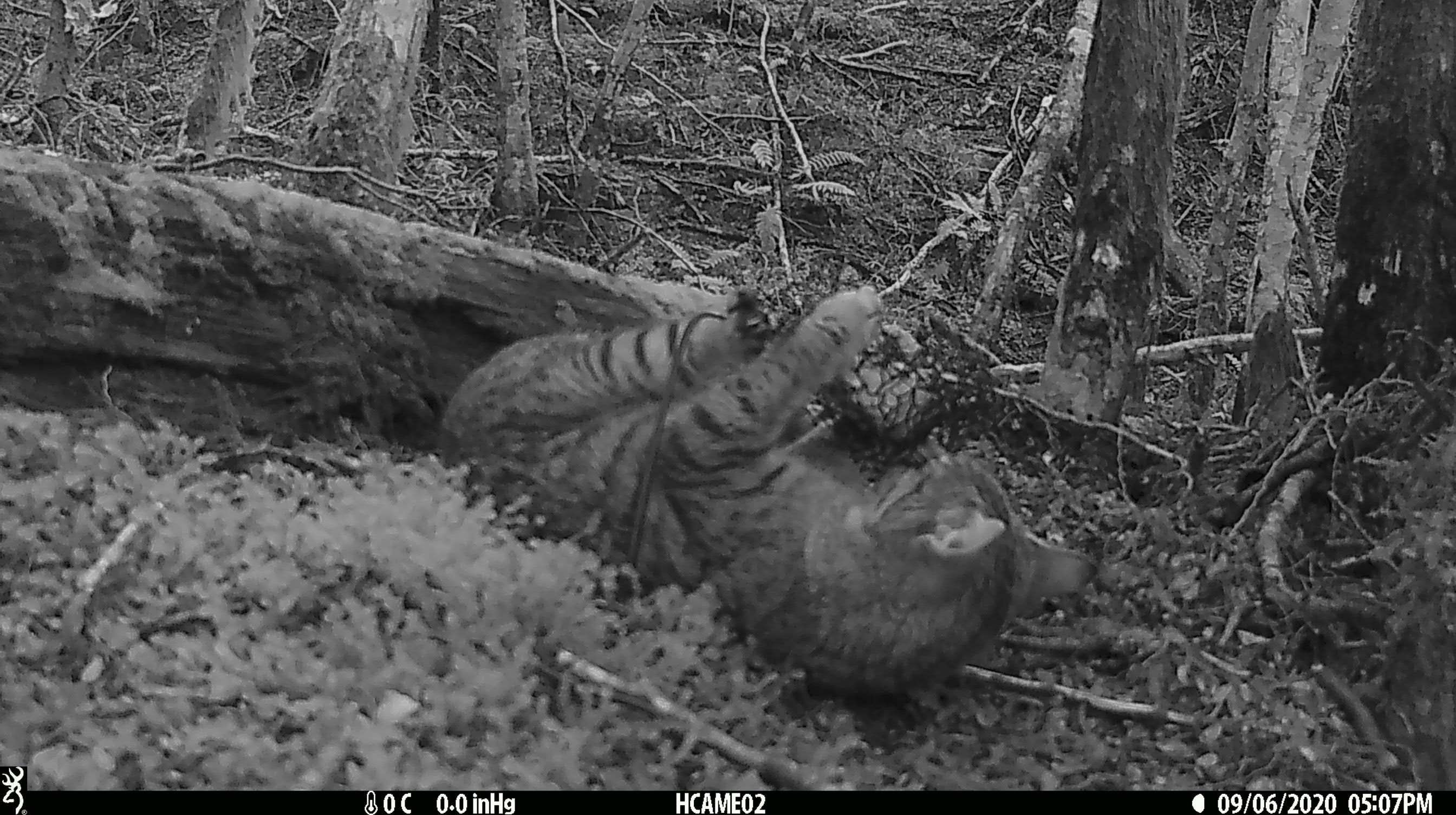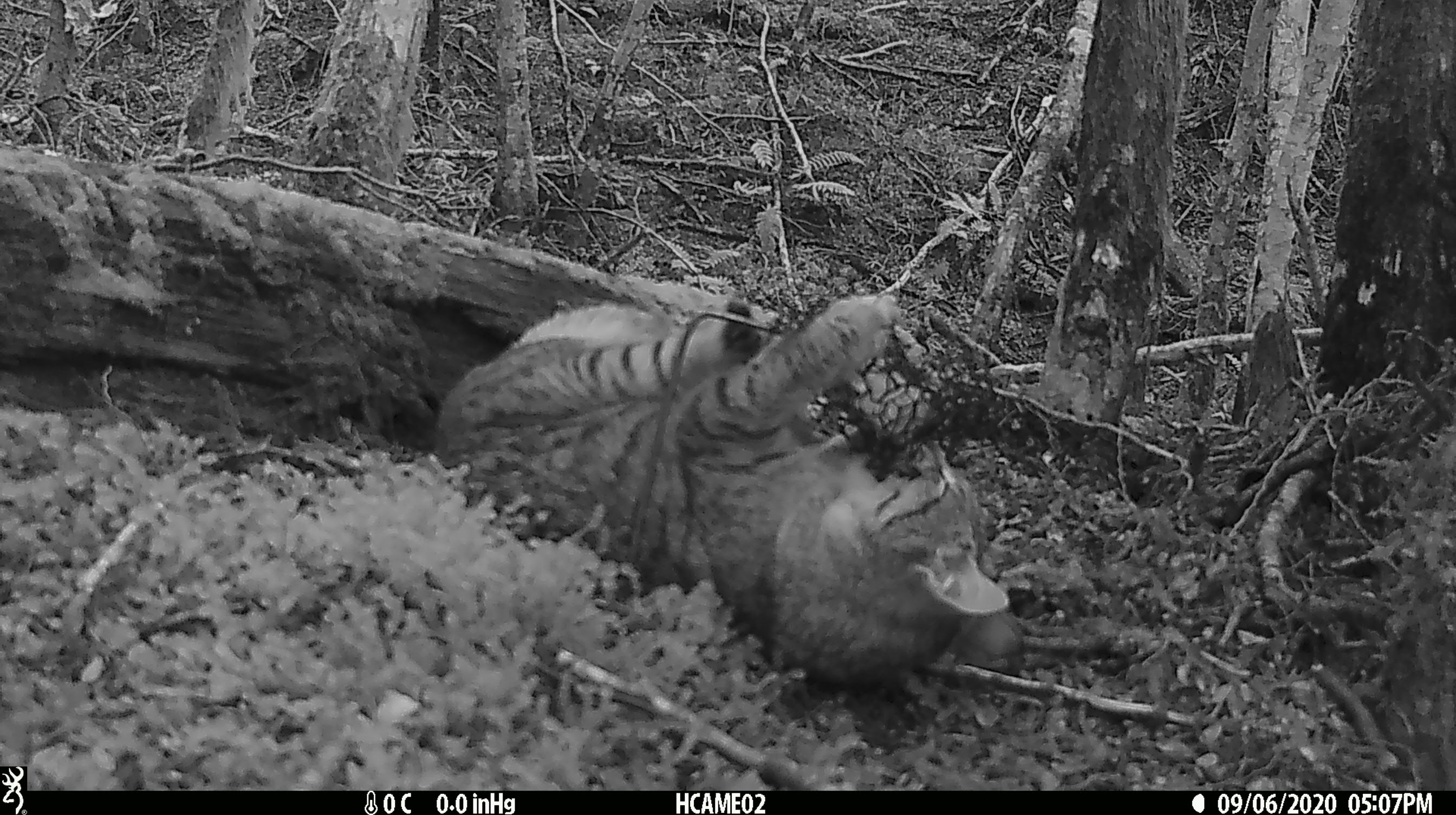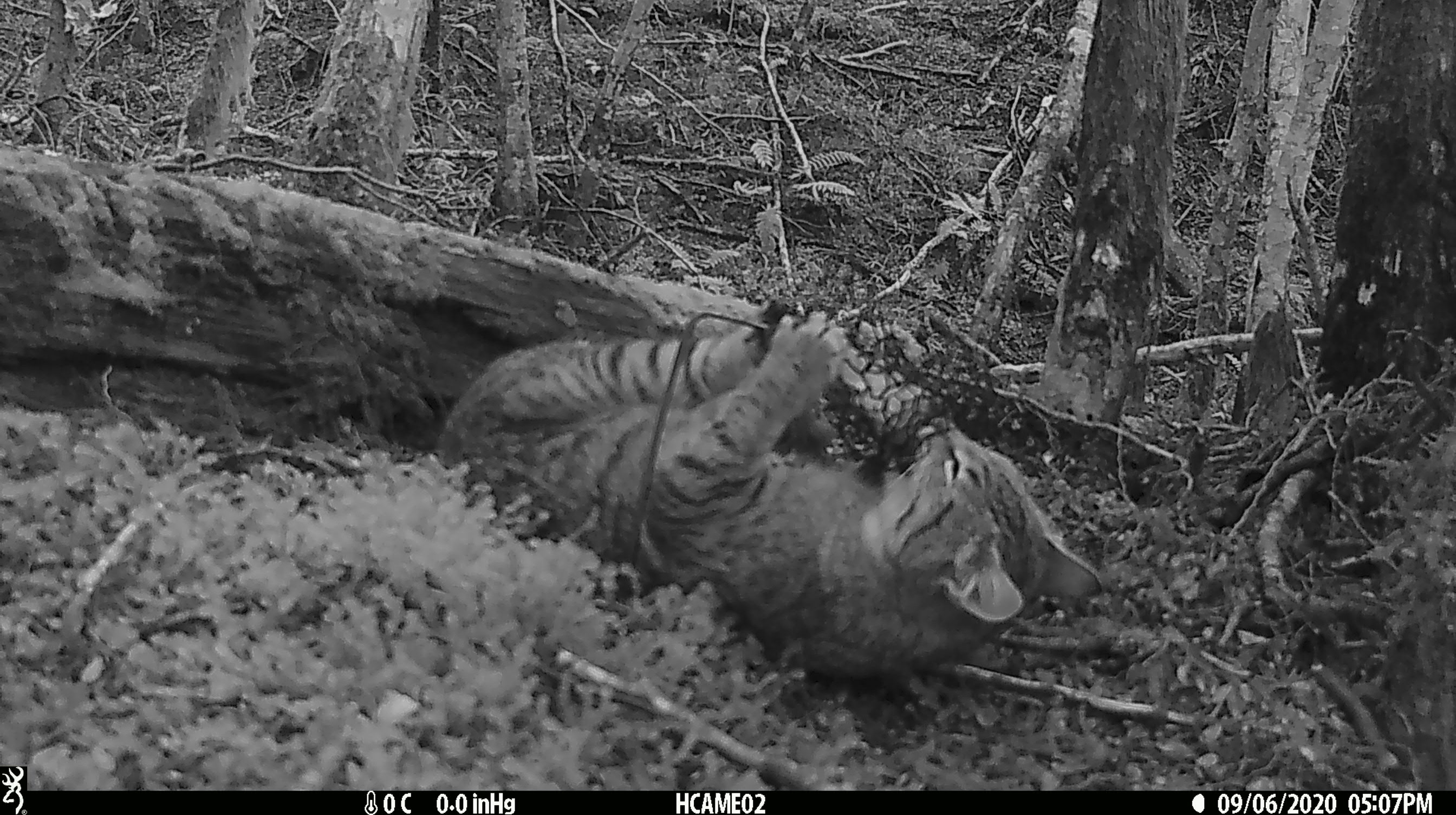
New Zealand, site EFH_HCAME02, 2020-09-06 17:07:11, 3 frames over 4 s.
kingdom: Animalia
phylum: Chordata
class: Mammalia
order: Carnivora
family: Felidae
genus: Felis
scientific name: Felis catus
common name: domestic cat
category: cat